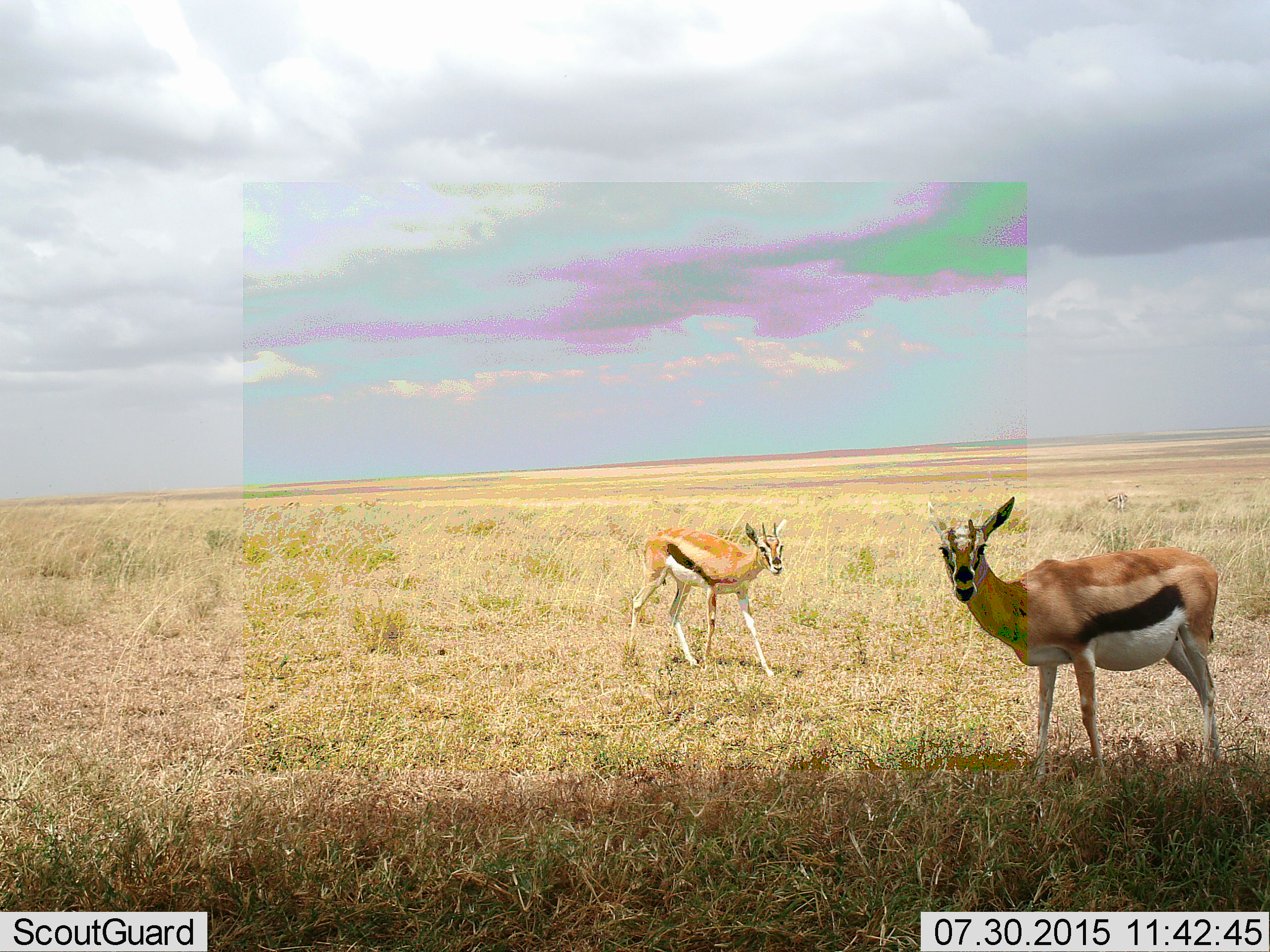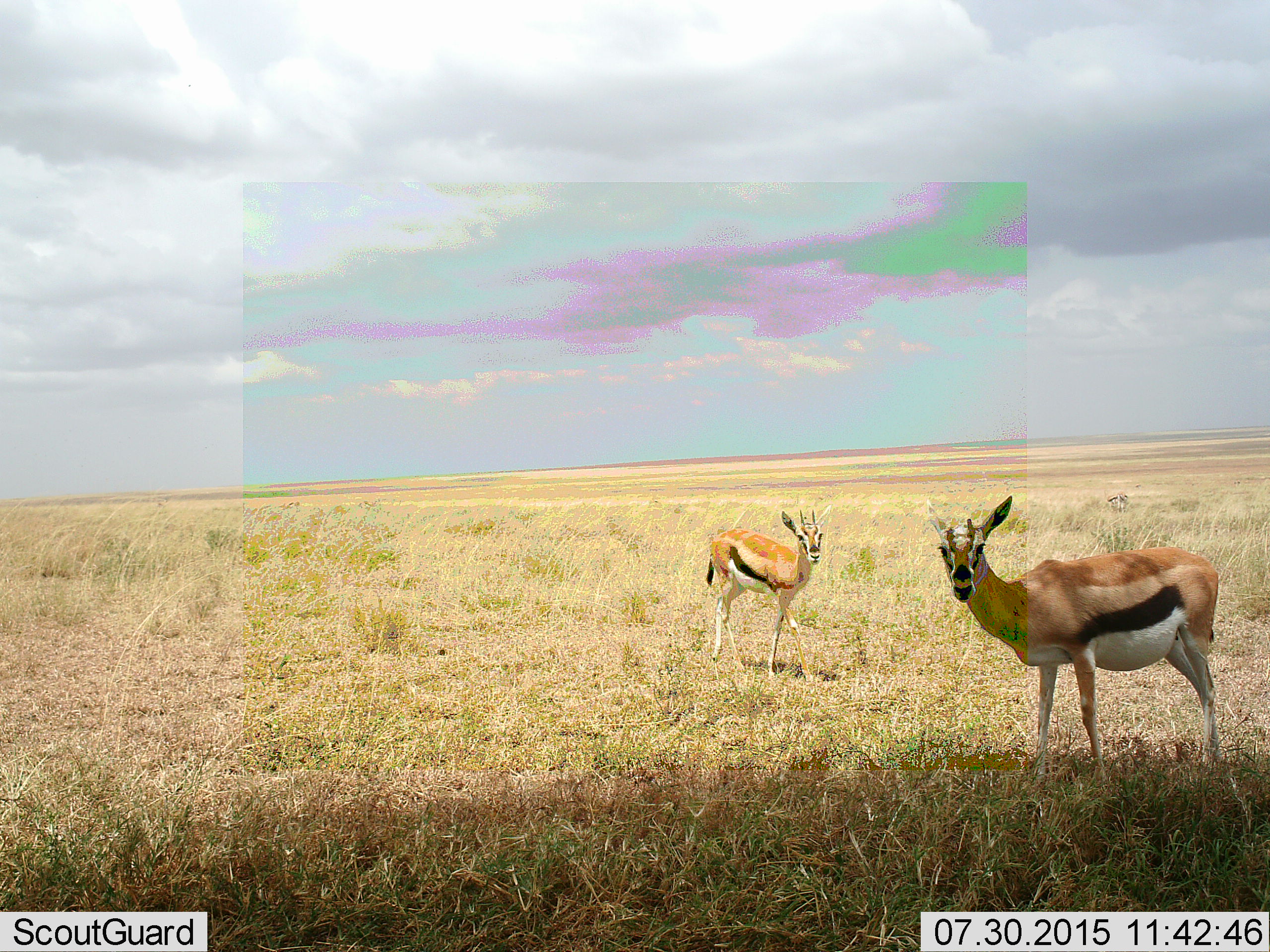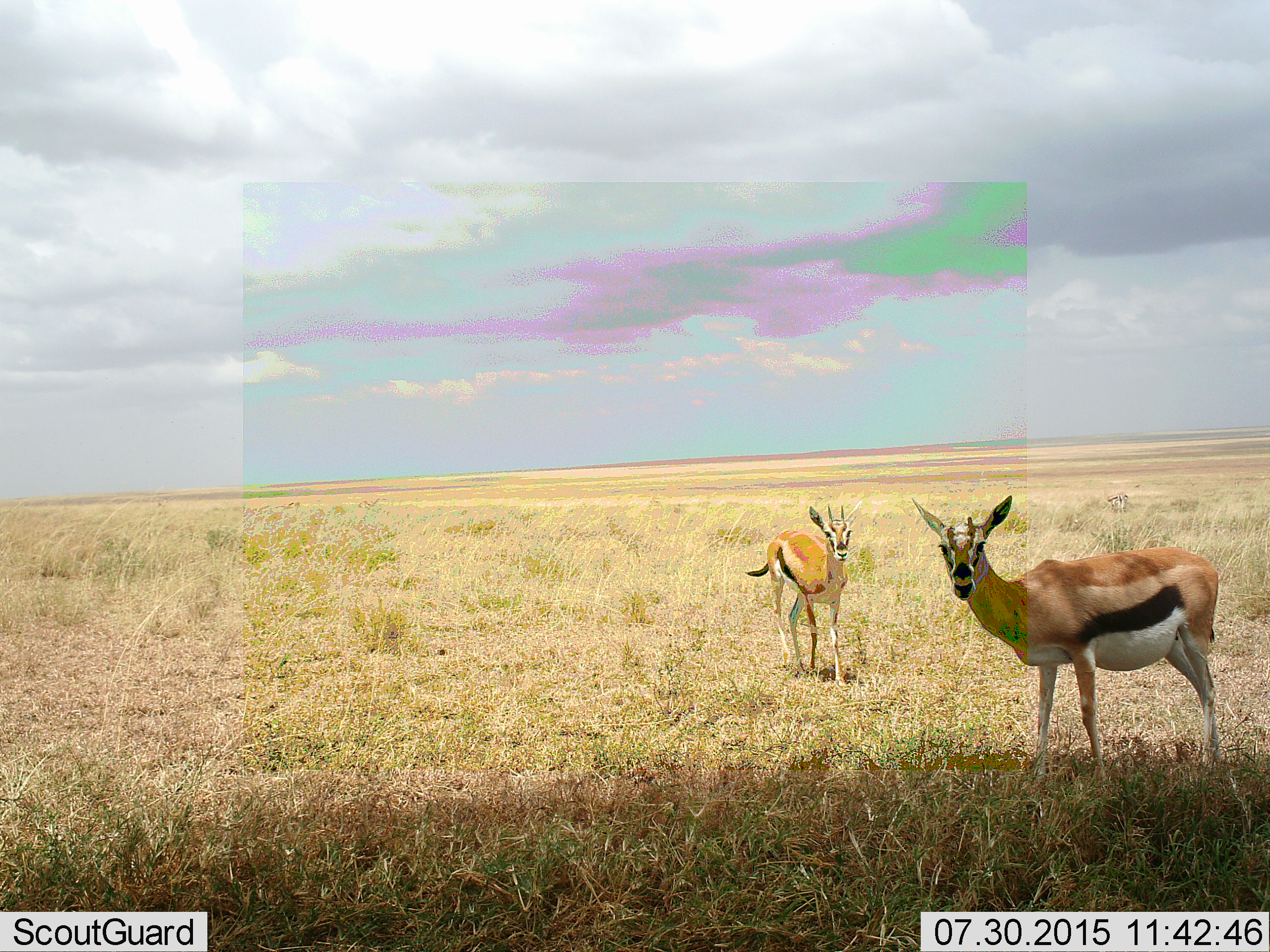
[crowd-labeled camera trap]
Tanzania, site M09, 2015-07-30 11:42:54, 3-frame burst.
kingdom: Animalia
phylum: Chordata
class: Mammalia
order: Artiodactyla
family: Bovidae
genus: Eudorcas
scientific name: Eudorcas thomsonii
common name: thomson's gazelle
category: gazellethomsons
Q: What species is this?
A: Gazellethomsons (thomson's gazelle) (Eudorcas thomsonii).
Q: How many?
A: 2.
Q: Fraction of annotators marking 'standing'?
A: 90%.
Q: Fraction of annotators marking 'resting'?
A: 0%.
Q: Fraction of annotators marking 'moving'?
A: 60%.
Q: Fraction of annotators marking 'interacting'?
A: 0%.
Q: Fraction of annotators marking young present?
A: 10%.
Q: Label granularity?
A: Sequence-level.